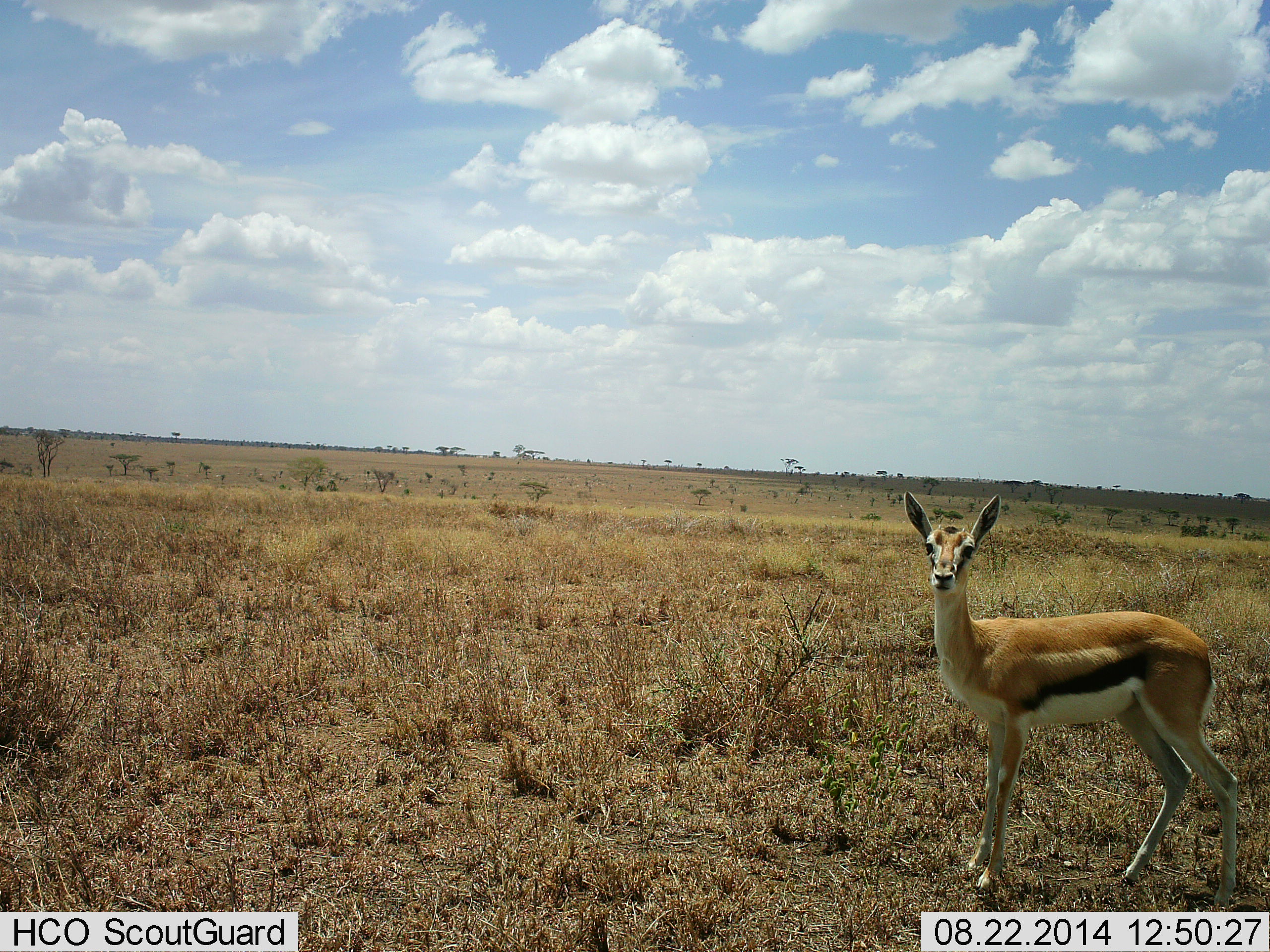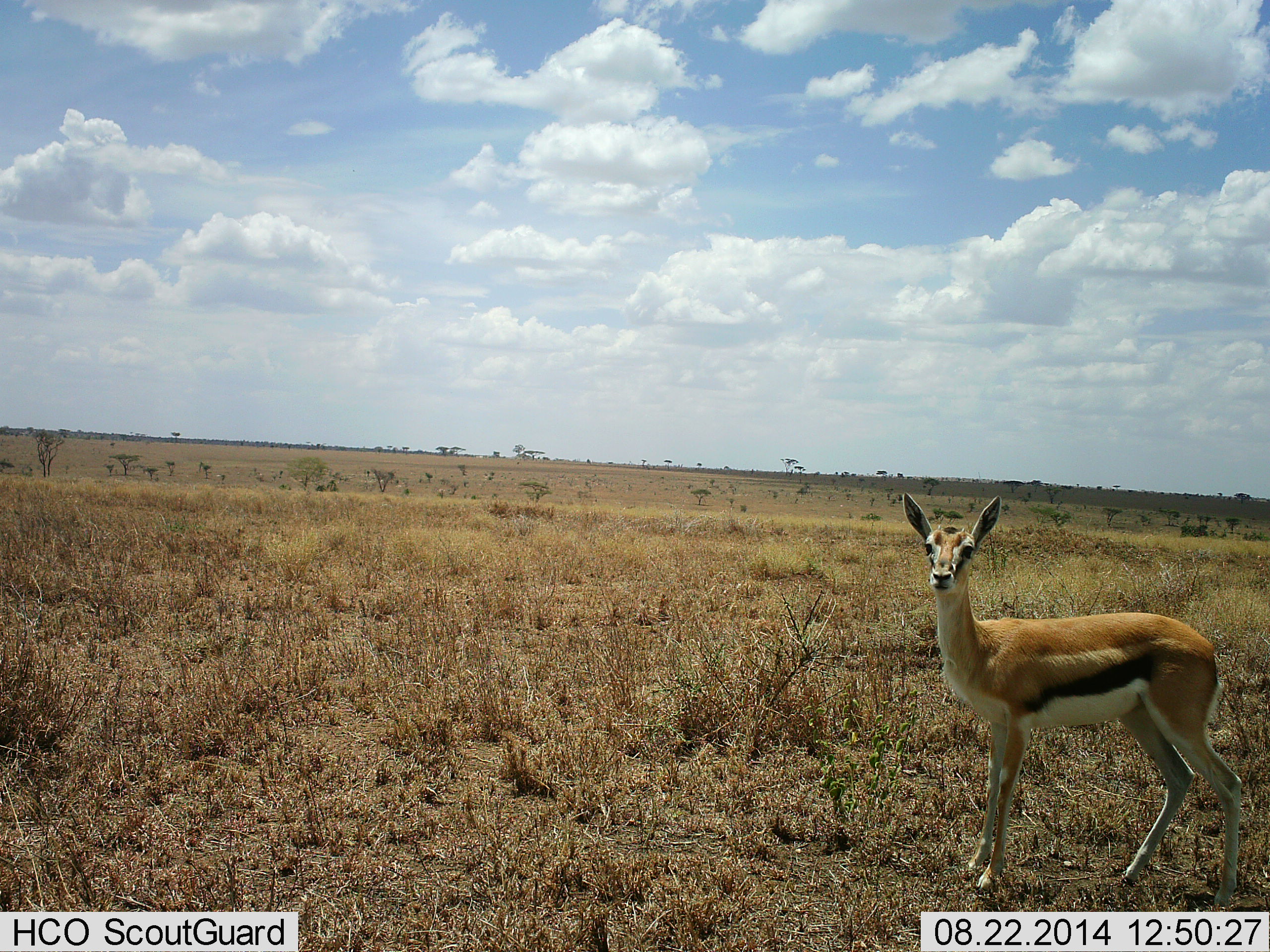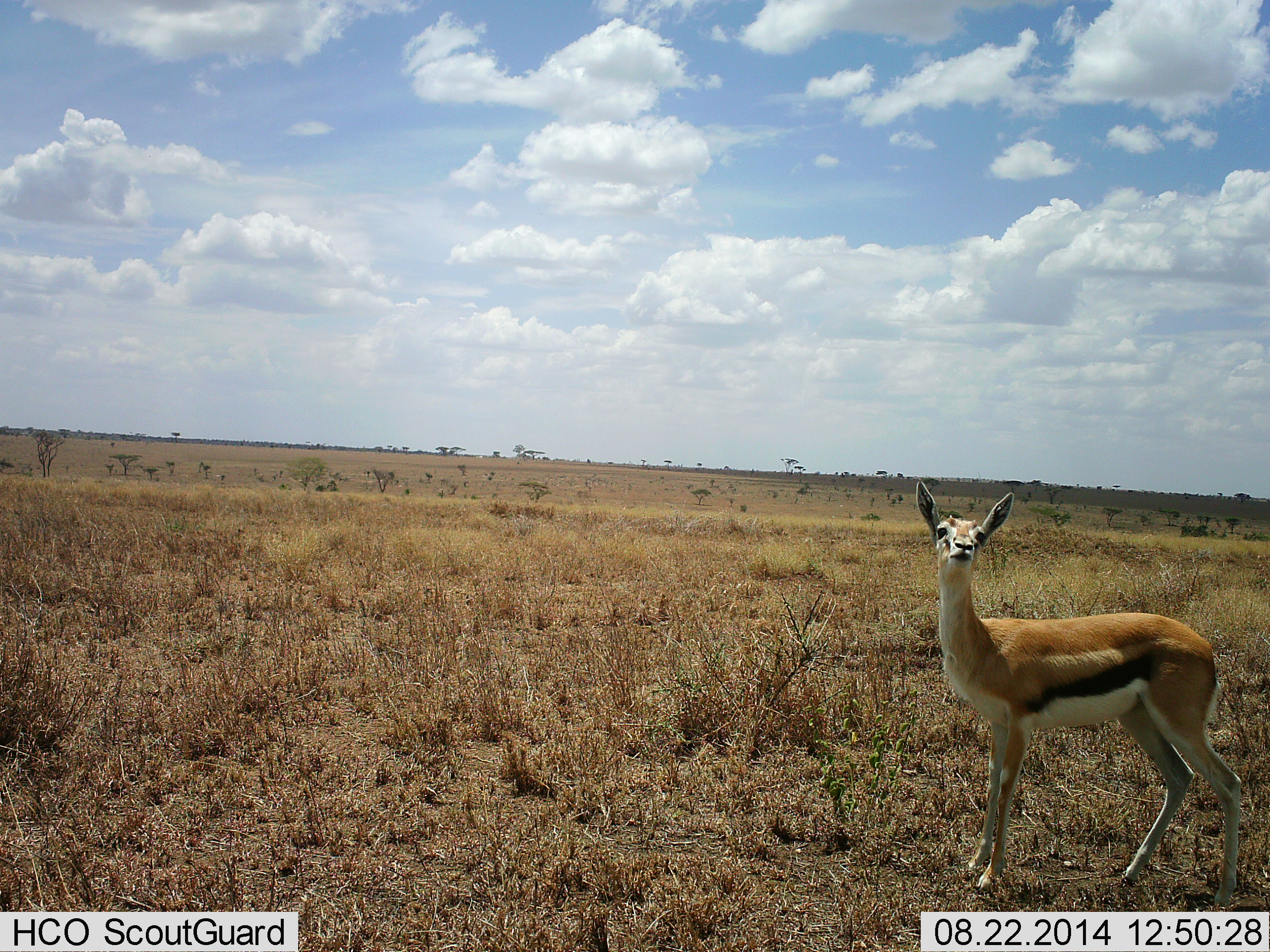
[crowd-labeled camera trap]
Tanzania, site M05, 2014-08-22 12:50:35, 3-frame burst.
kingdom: Animalia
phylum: Chordata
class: Mammalia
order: Artiodactyla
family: Bovidae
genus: Eudorcas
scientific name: Eudorcas thomsonii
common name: thomson's gazelle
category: gazellethomsons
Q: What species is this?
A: Gazellethomsons (thomson's gazelle) (Eudorcas thomsonii).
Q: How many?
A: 1.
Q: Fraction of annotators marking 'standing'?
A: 100%.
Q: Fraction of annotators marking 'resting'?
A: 0%.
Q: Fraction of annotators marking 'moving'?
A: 0%.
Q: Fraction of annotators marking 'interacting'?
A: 0%.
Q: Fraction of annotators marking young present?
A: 20%.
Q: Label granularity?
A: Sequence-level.